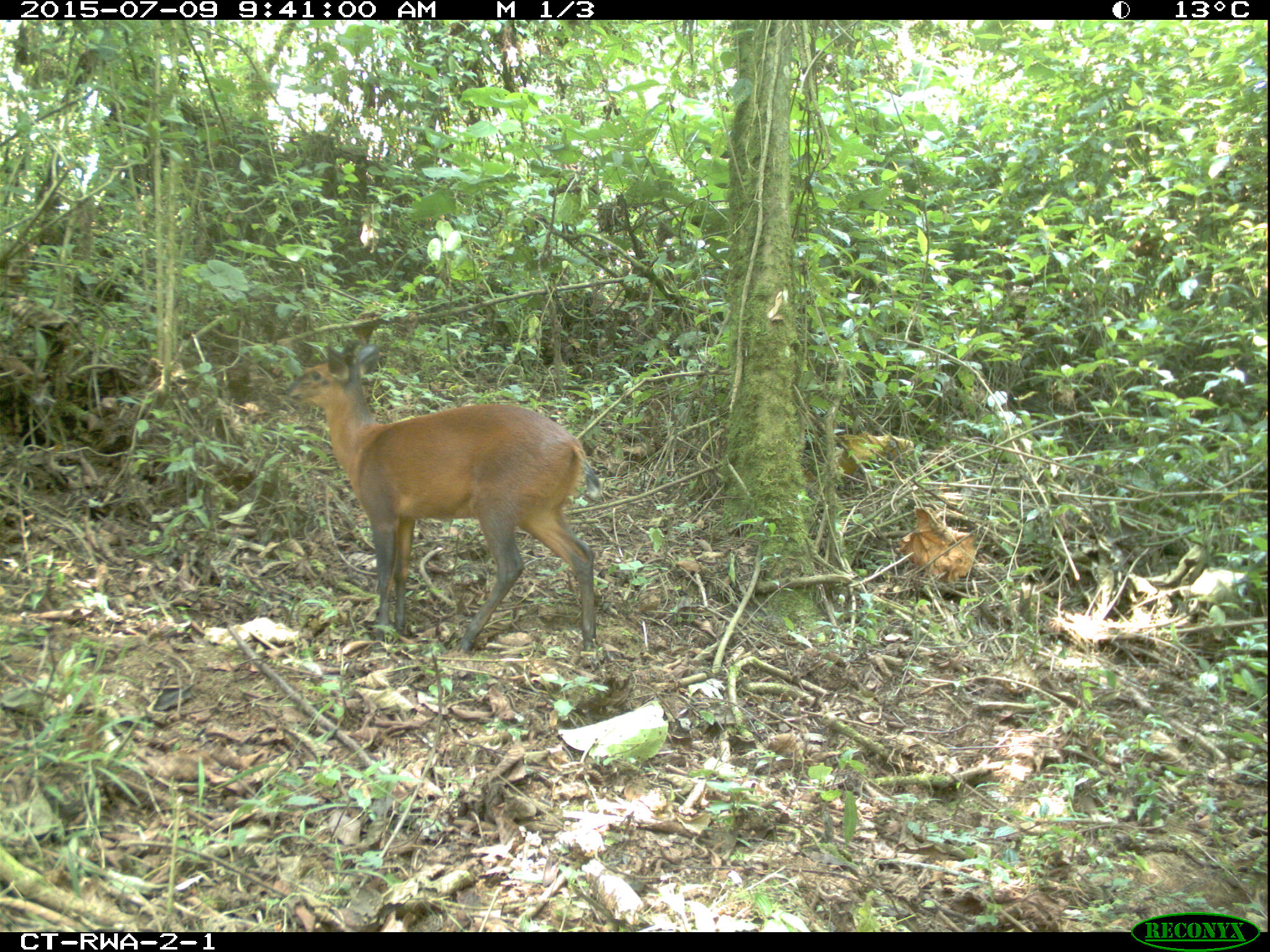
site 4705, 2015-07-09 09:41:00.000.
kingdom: Animalia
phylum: Chordata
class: Mammalia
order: Artiodactyla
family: Bovidae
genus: Cephalophus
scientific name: Cephalophus nigrifrons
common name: black-fronted duiker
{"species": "Cephalophus nigrifrons (black-fronted duiker)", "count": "1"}